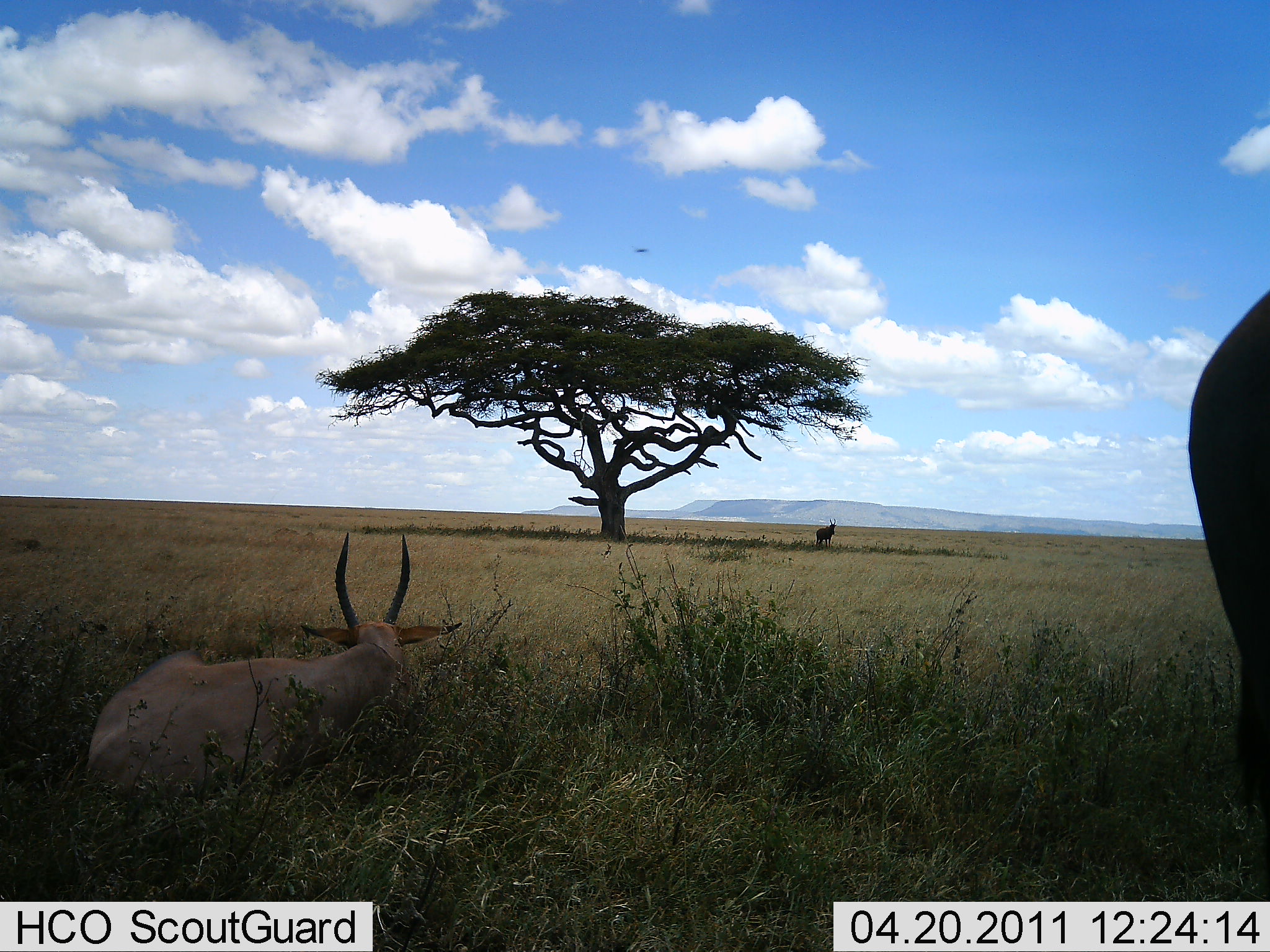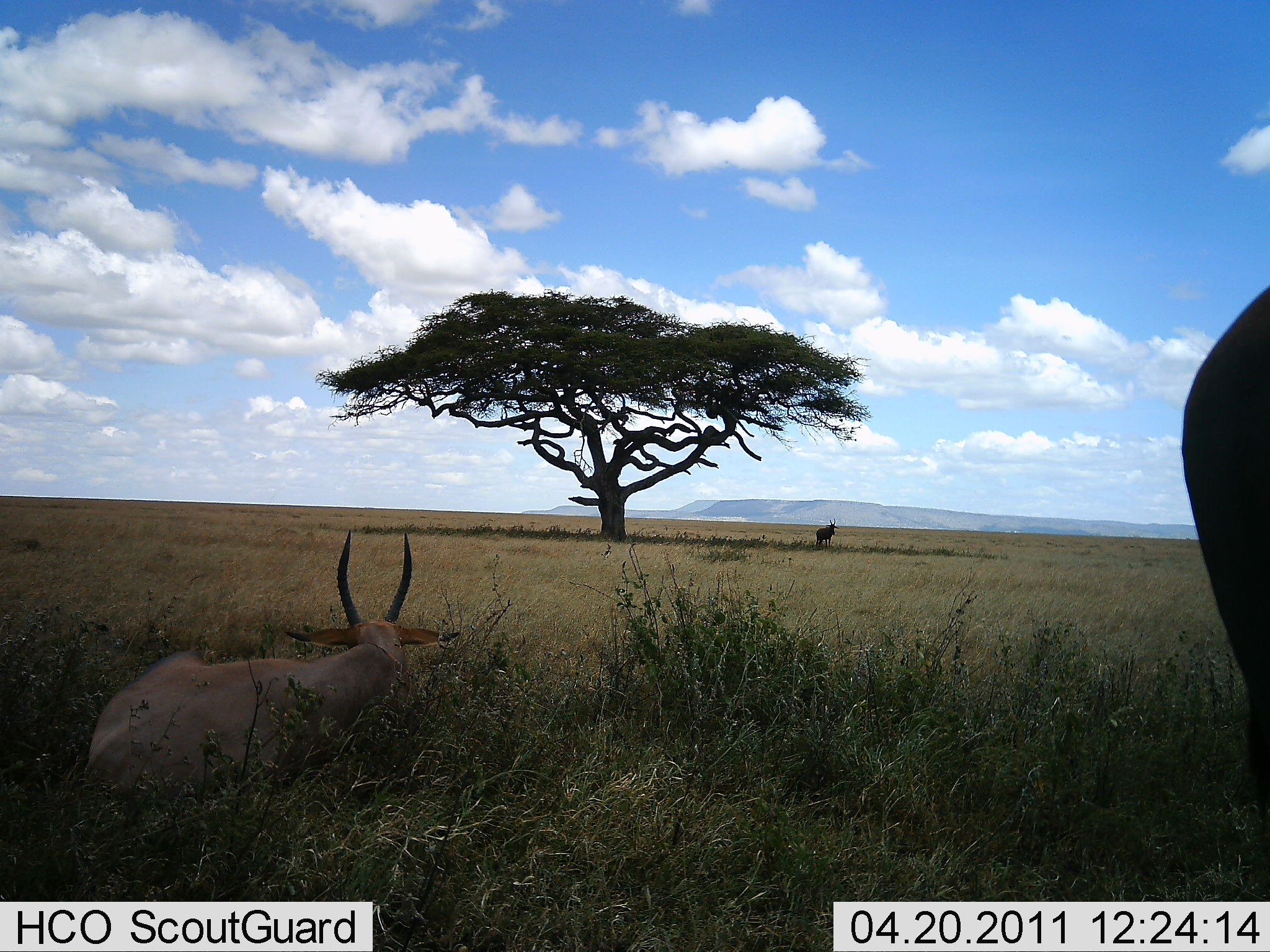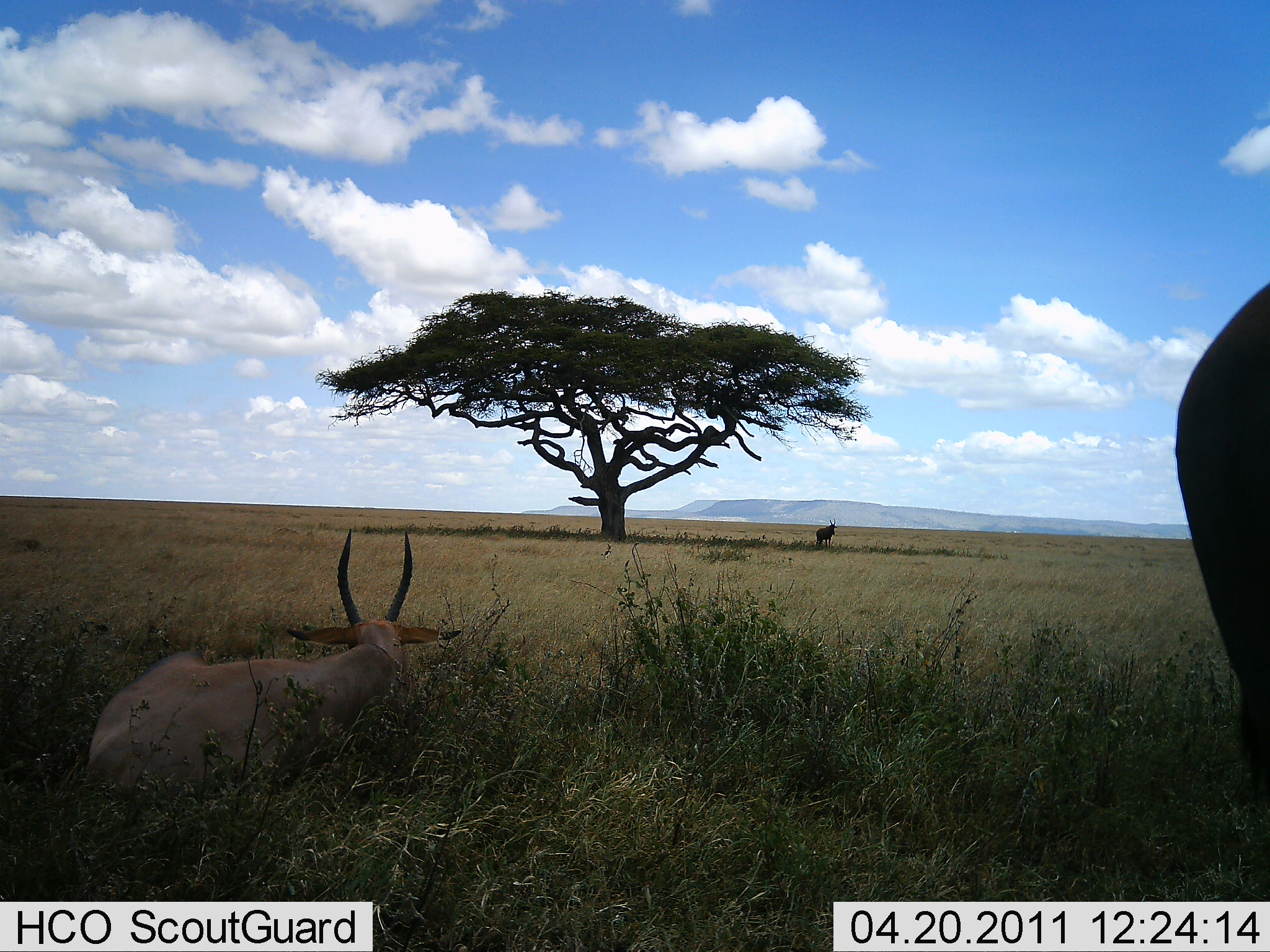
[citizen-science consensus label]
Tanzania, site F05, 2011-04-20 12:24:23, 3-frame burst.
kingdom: Animalia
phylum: Chordata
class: Mammalia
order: Artiodactyla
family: Bovidae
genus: Damaliscus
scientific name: Damaliscus lunatus jimela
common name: topi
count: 1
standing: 20%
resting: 100%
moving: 0%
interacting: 0%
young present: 0%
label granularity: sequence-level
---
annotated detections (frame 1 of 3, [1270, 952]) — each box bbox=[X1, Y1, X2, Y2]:
animal: bbox=[83, 528, 463, 811]; bbox=[1185, 286, 1270, 822]; bbox=[816, 518, 837, 549]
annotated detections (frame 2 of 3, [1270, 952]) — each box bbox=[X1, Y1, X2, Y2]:
animal: bbox=[83, 527, 461, 805]; bbox=[1176, 279, 1270, 824]; bbox=[815, 518, 838, 548]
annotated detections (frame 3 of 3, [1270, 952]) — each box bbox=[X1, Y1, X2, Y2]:
animal: bbox=[83, 526, 462, 814]; bbox=[1174, 279, 1270, 779]; bbox=[815, 518, 837, 550]